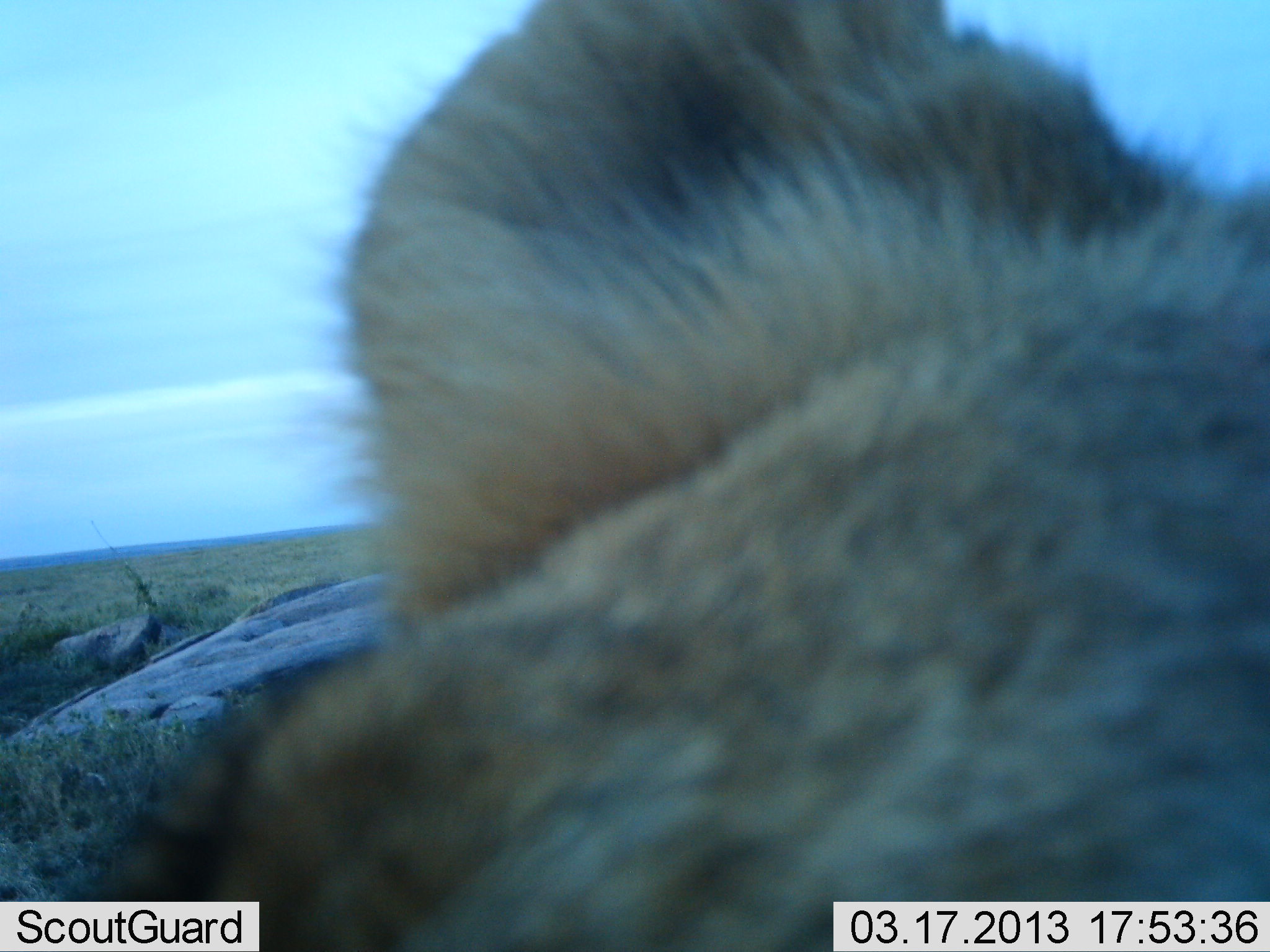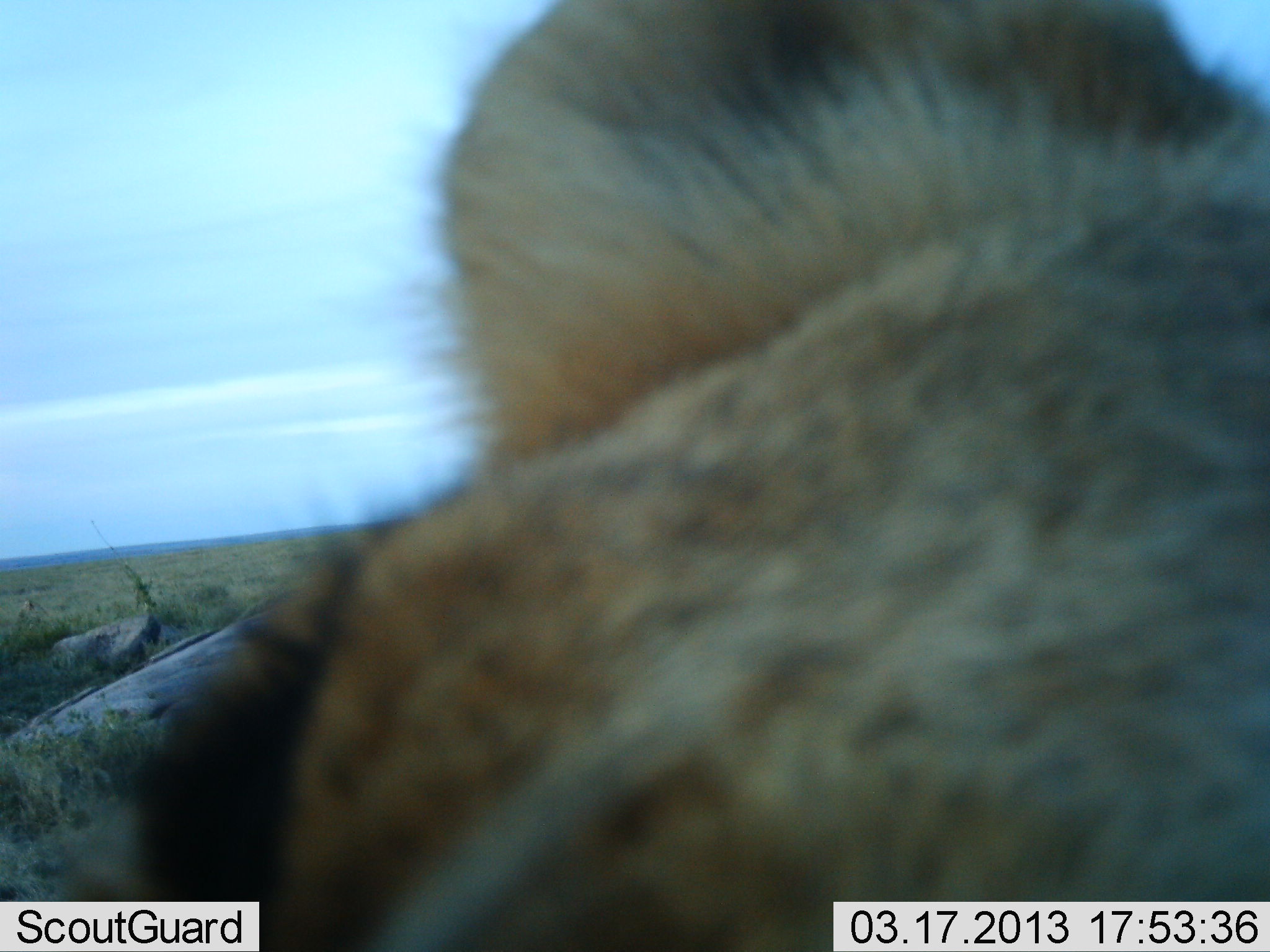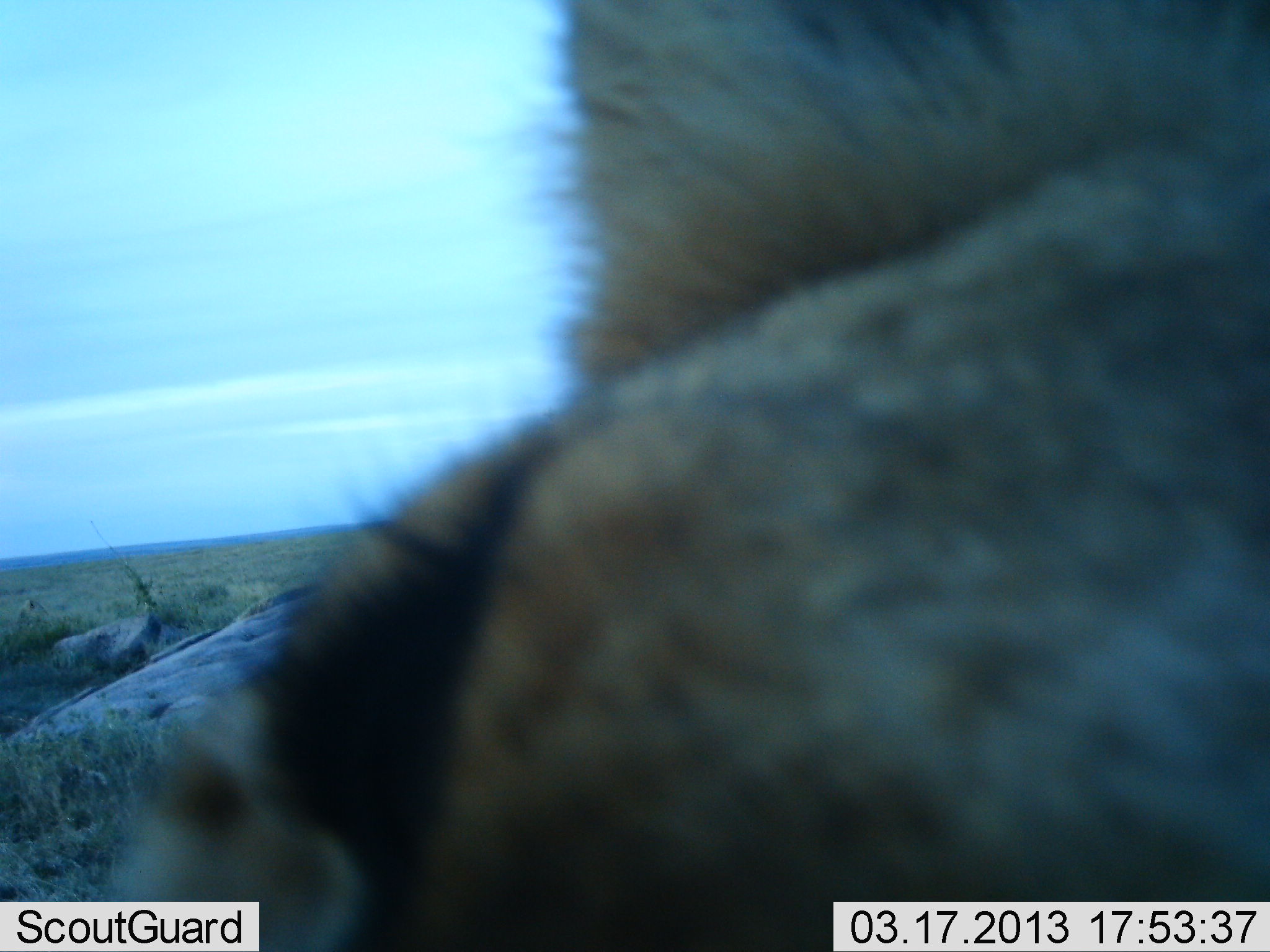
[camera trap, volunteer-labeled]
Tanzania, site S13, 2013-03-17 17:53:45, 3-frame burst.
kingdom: Animalia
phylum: Chordata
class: Mammalia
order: Carnivora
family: Felidae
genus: Panthera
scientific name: Panthera leo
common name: lion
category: lionfemale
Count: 1.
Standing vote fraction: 33%.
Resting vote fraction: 40%.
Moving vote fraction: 20%.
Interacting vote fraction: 7%.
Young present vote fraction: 0%.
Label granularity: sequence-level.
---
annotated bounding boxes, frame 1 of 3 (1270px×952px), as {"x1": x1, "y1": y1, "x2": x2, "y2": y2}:
animal: {"x1": 72, "y1": 1, "x2": 1270, "y2": 952}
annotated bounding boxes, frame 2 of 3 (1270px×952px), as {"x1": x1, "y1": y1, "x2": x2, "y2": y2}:
animal: {"x1": 29, "y1": 0, "x2": 1270, "y2": 951}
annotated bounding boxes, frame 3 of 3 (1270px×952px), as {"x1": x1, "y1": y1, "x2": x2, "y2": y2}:
animal: {"x1": 98, "y1": 0, "x2": 1270, "y2": 951}